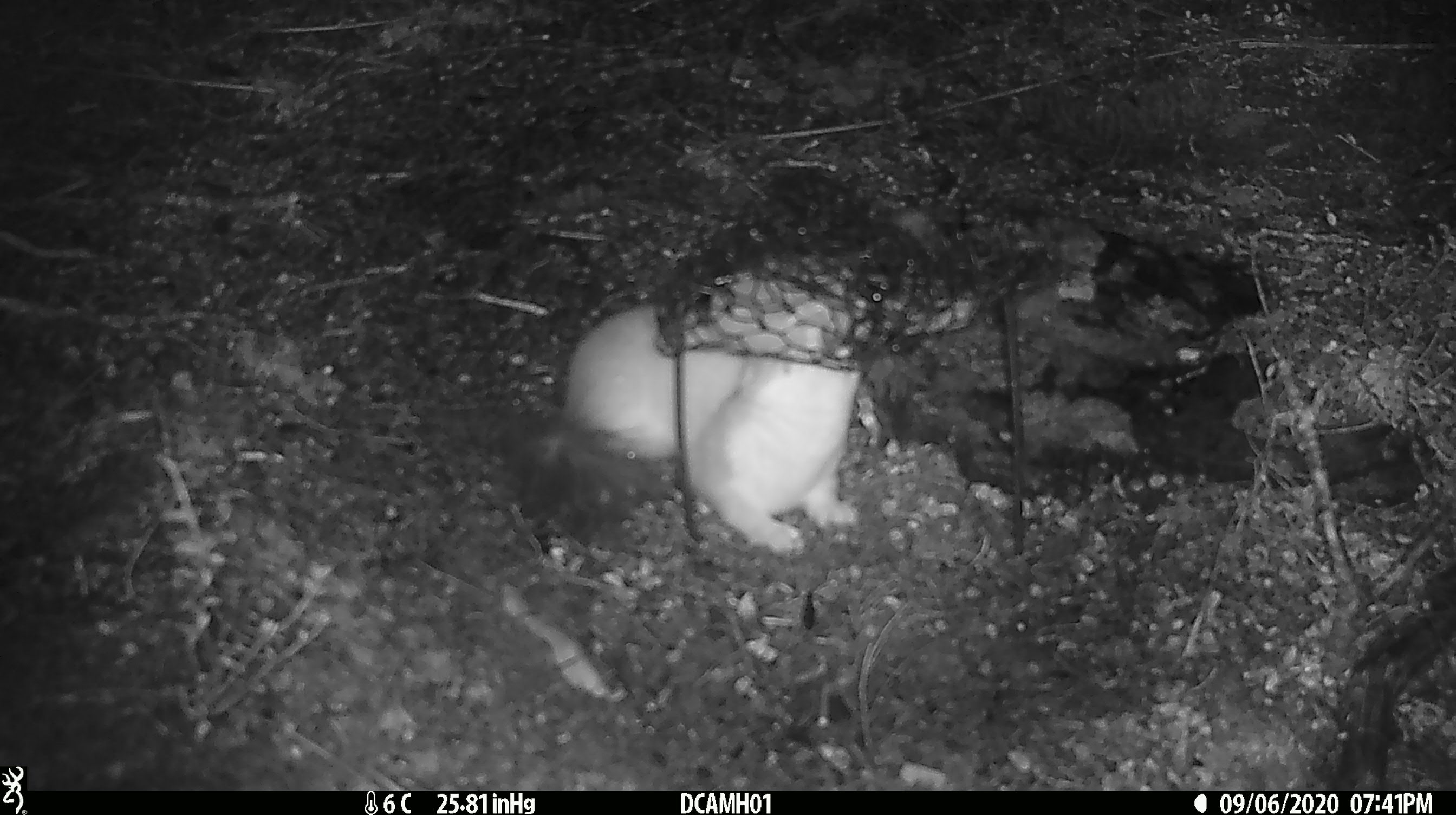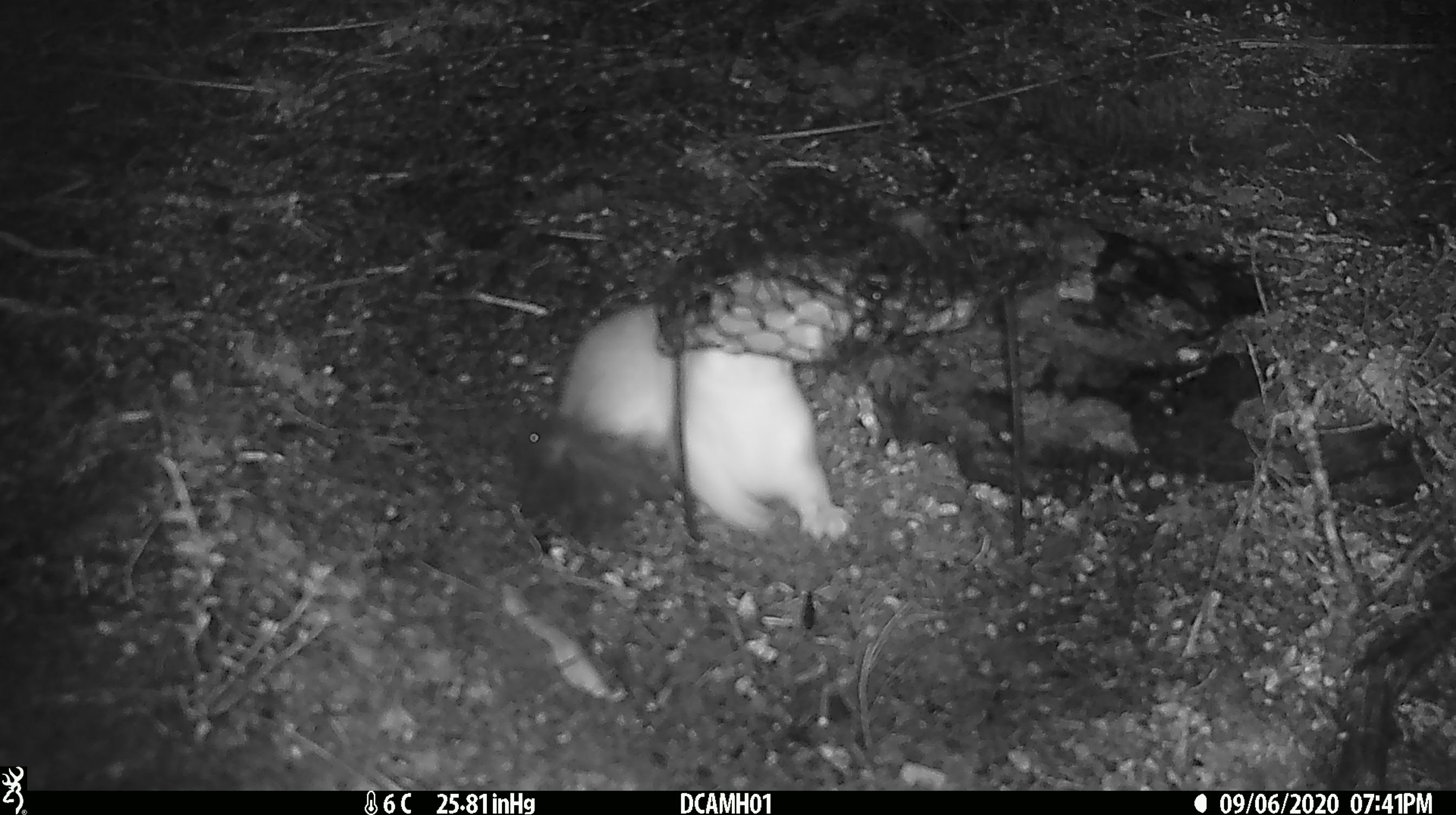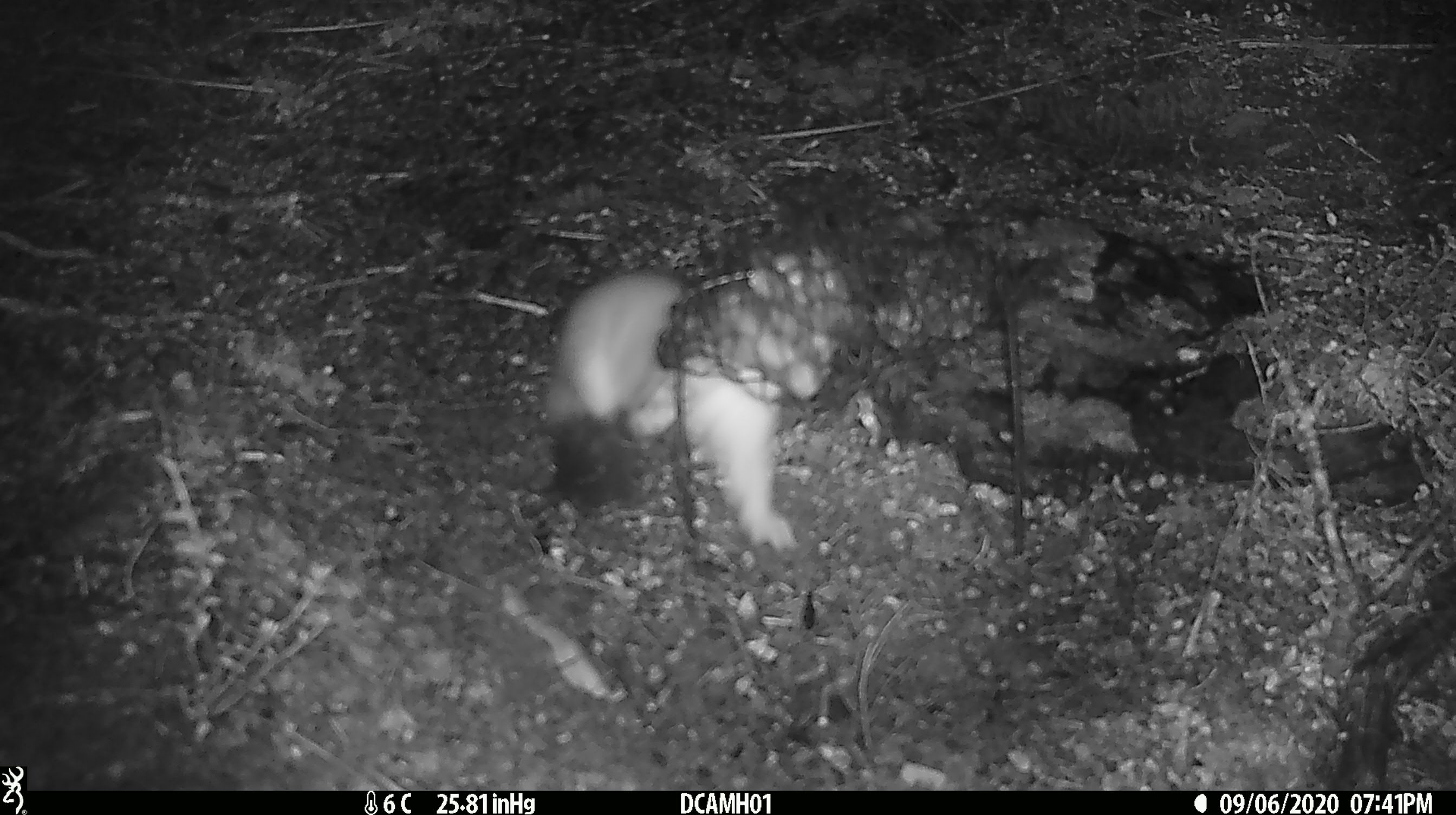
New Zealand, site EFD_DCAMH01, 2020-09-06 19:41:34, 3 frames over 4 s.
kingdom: Animalia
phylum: Chordata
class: Mammalia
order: Carnivora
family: Mustelidae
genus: Mustela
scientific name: Mustela erminea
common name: stoat